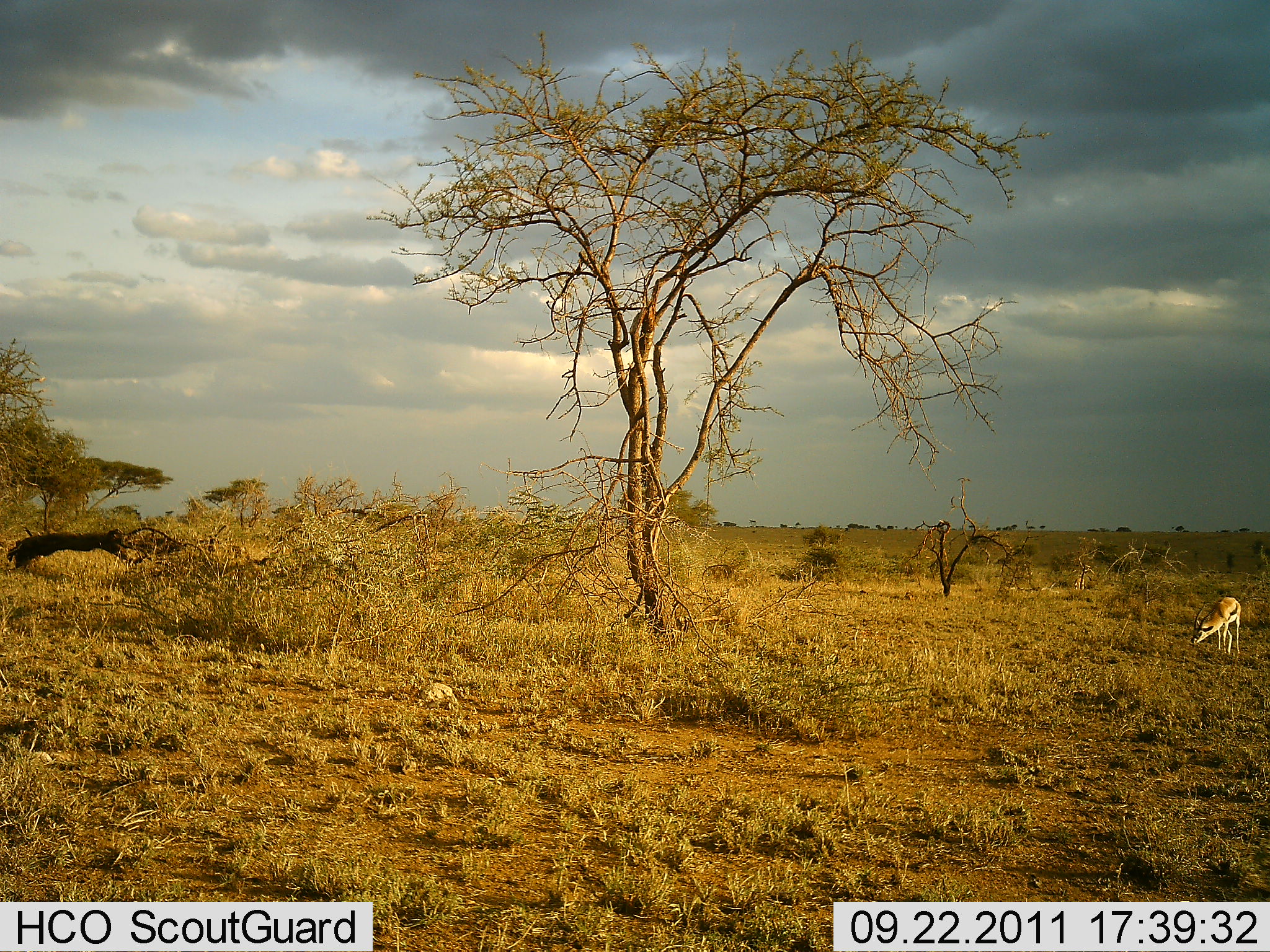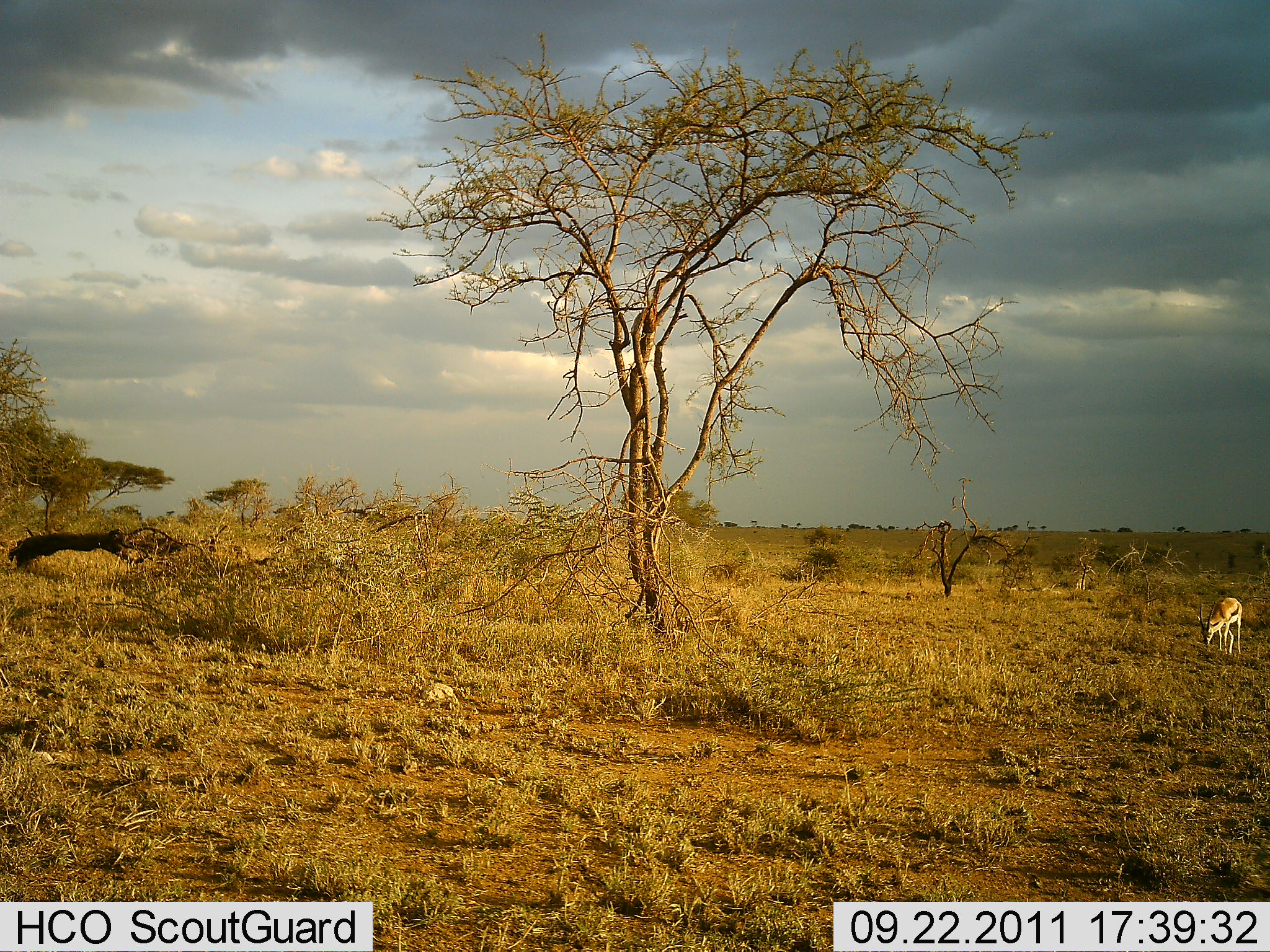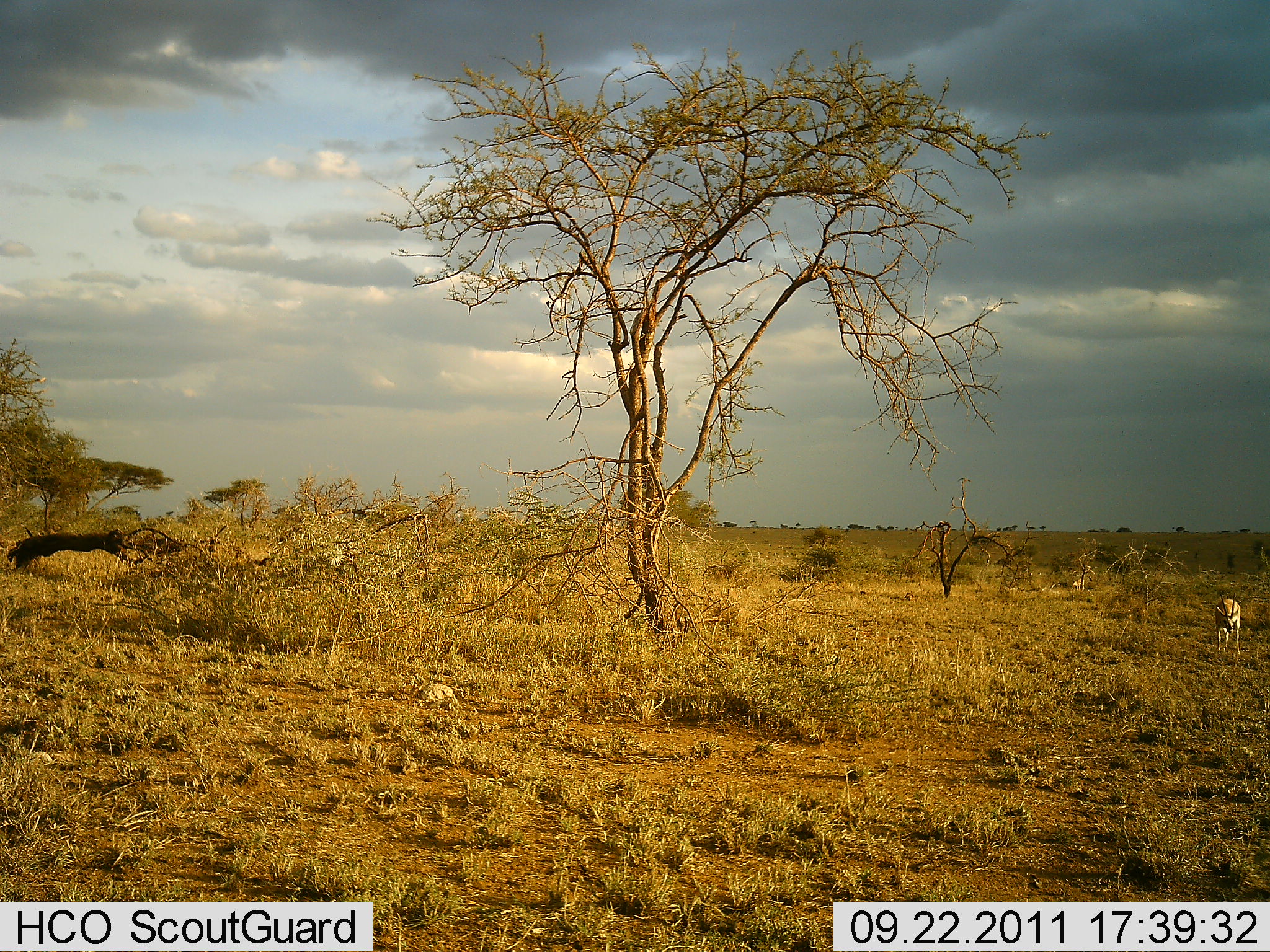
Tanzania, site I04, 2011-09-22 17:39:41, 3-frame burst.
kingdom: Animalia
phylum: Chordata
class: Mammalia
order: Artiodactyla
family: Bovidae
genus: Eudorcas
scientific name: Eudorcas thomsonii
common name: thomson's gazelle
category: gazellethomsons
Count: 1.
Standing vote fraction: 10%.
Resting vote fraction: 0%.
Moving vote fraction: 0%.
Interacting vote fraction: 0%.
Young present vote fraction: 0%.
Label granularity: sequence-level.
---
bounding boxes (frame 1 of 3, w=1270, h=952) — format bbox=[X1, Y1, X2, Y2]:
animal: bbox=[1190, 596, 1242, 654]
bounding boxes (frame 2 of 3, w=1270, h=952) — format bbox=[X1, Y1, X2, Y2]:
animal: bbox=[1199, 596, 1243, 654]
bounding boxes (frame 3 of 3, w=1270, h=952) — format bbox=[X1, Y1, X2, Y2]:
animal: bbox=[1214, 592, 1242, 654]